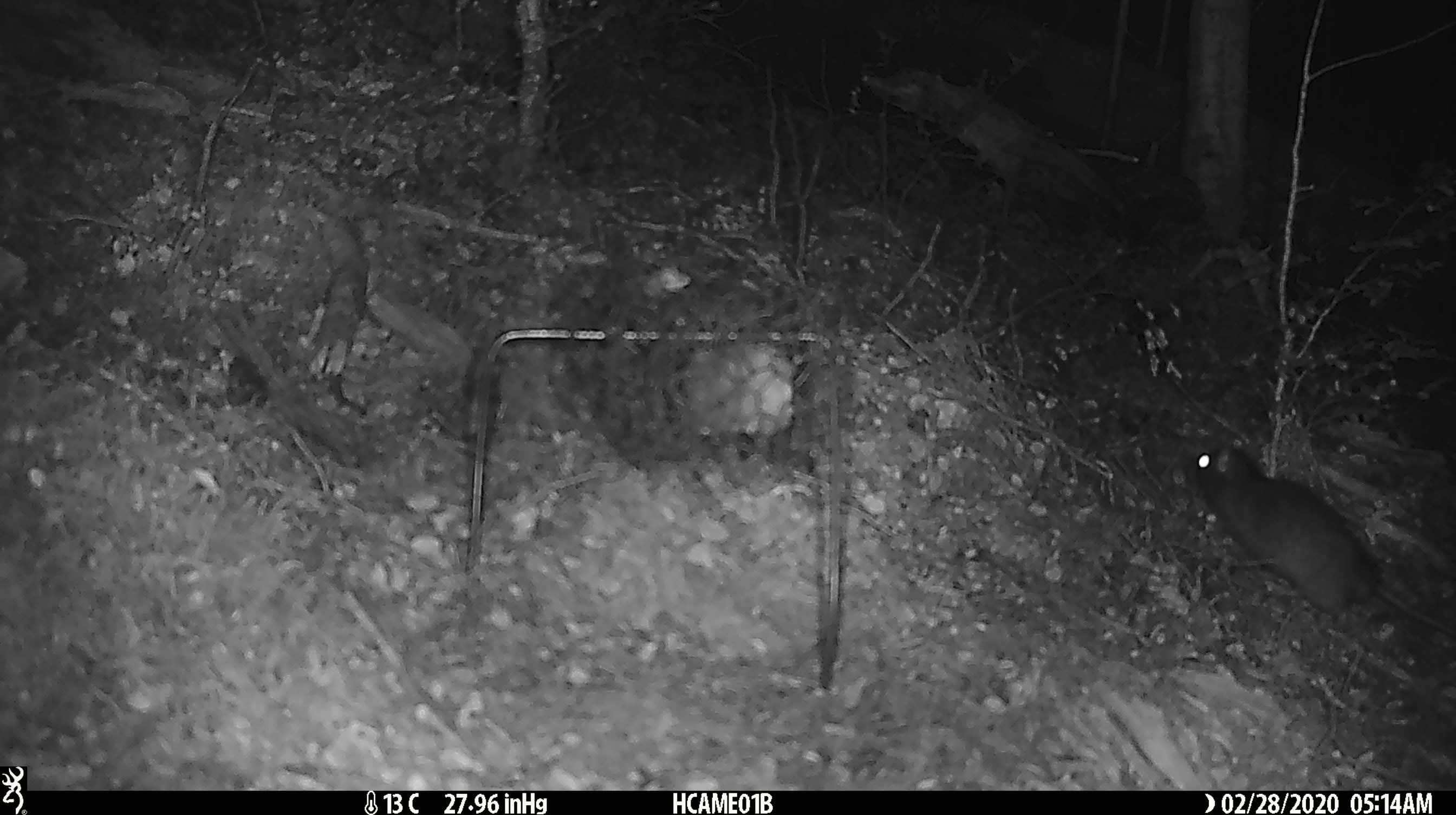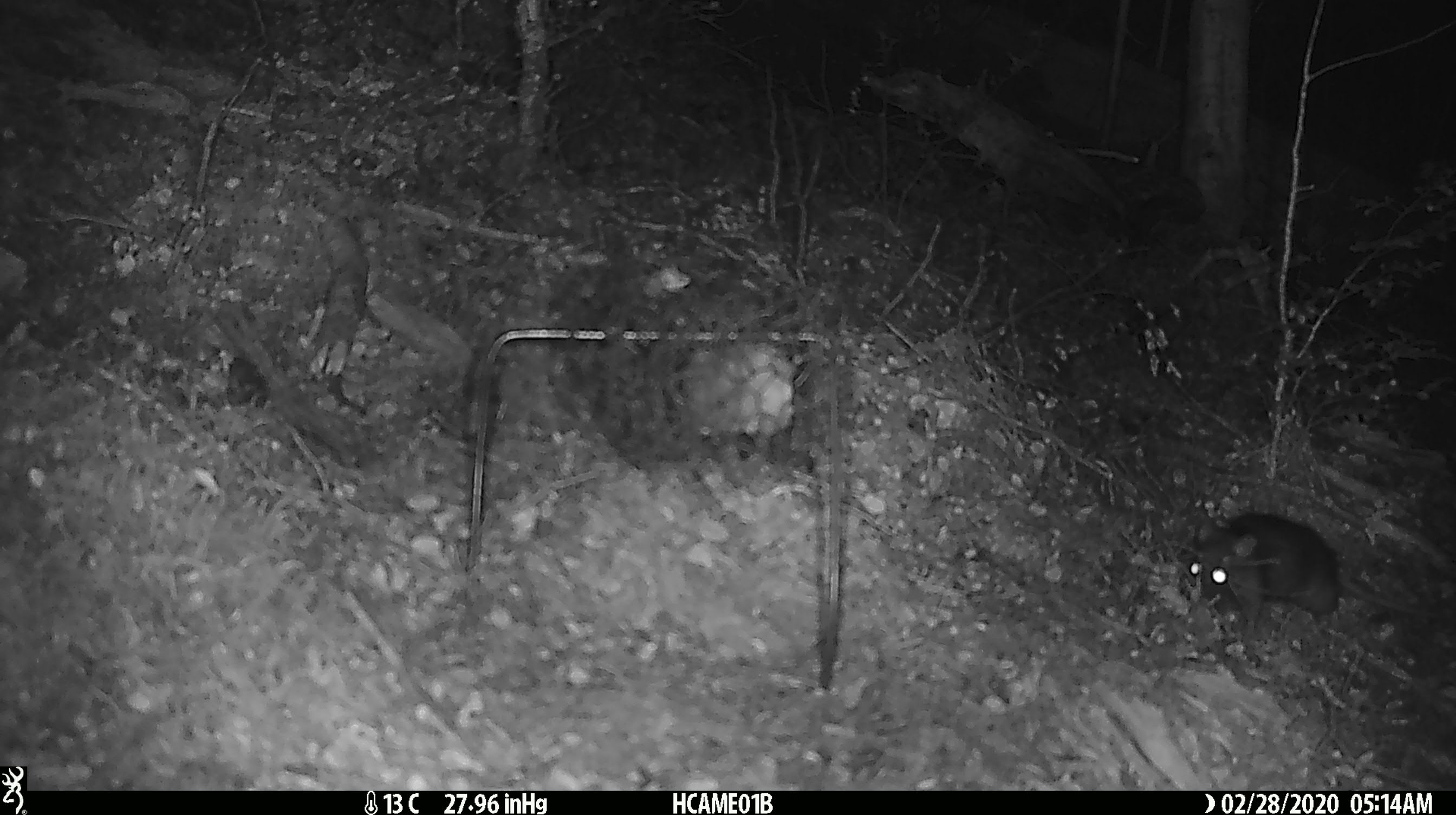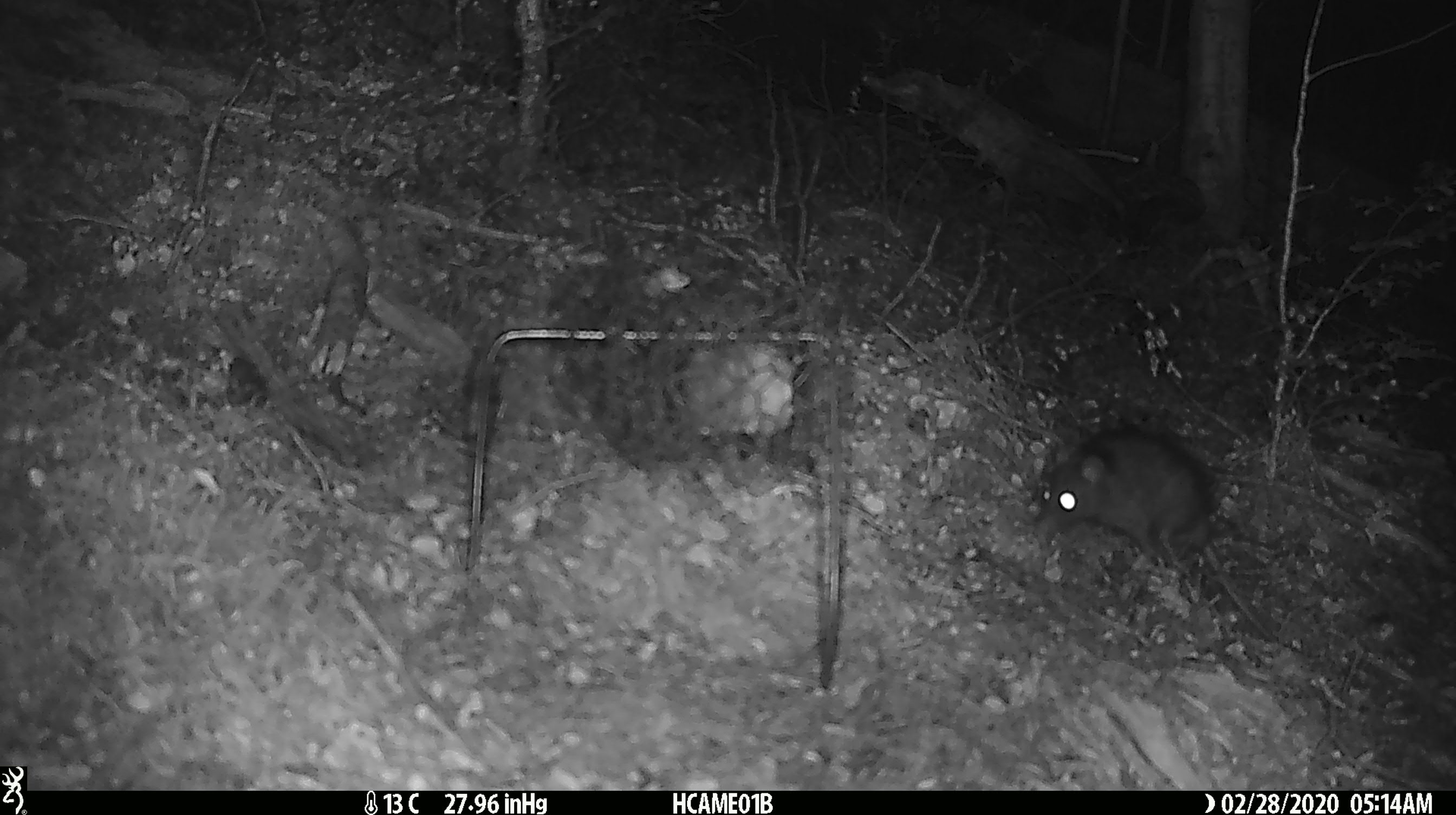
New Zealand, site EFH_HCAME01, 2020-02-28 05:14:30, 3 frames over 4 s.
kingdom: Animalia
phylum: Chordata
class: Mammalia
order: Rodentia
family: Muridae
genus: Rattus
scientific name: Rattus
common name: rat